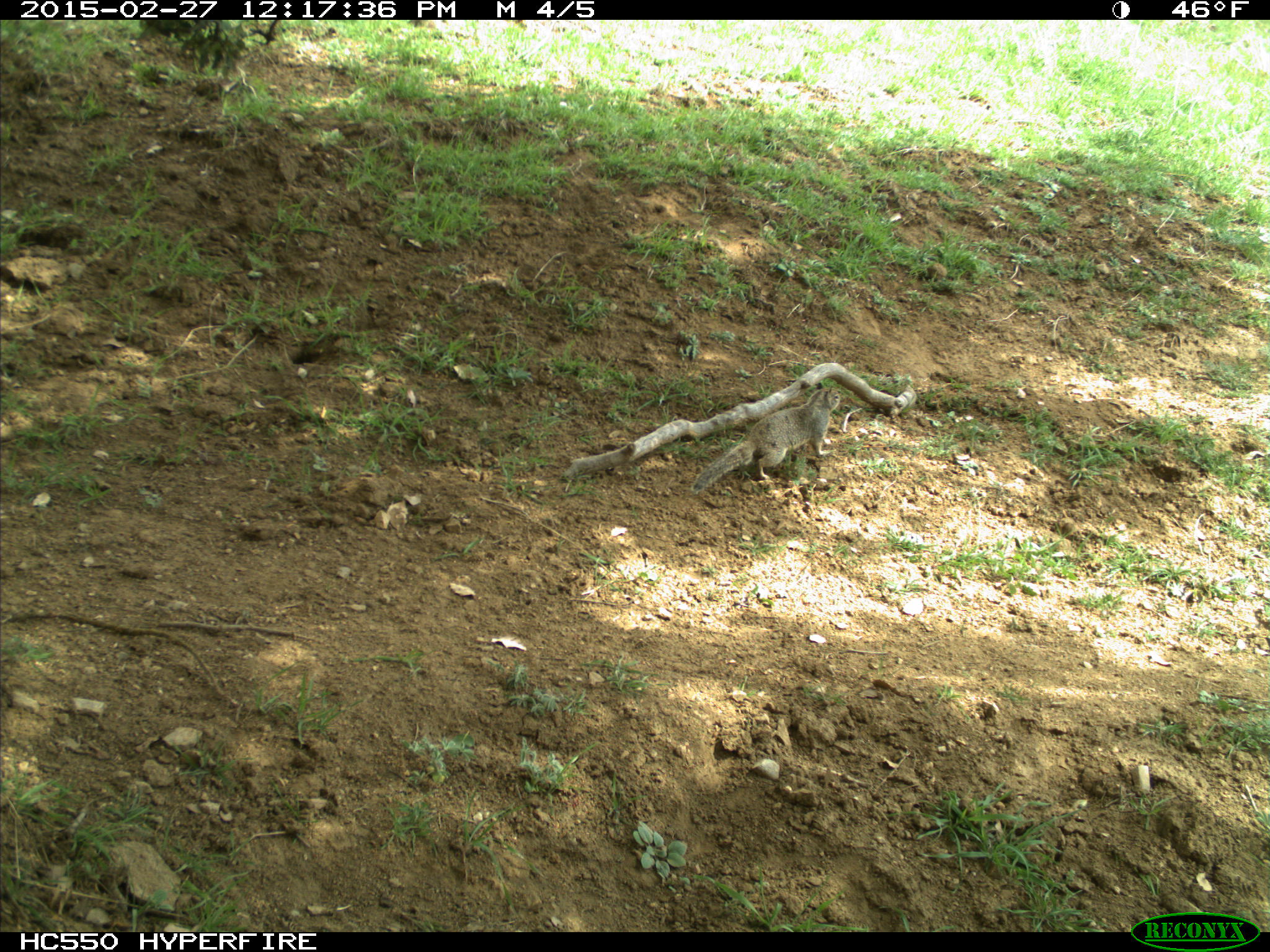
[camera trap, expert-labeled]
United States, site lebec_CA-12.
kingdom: Animalia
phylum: Chordata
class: Mammalia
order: Rodentia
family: Sciuridae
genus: Otospermophilus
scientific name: Otospermophilus beecheyi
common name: california ground squirrel